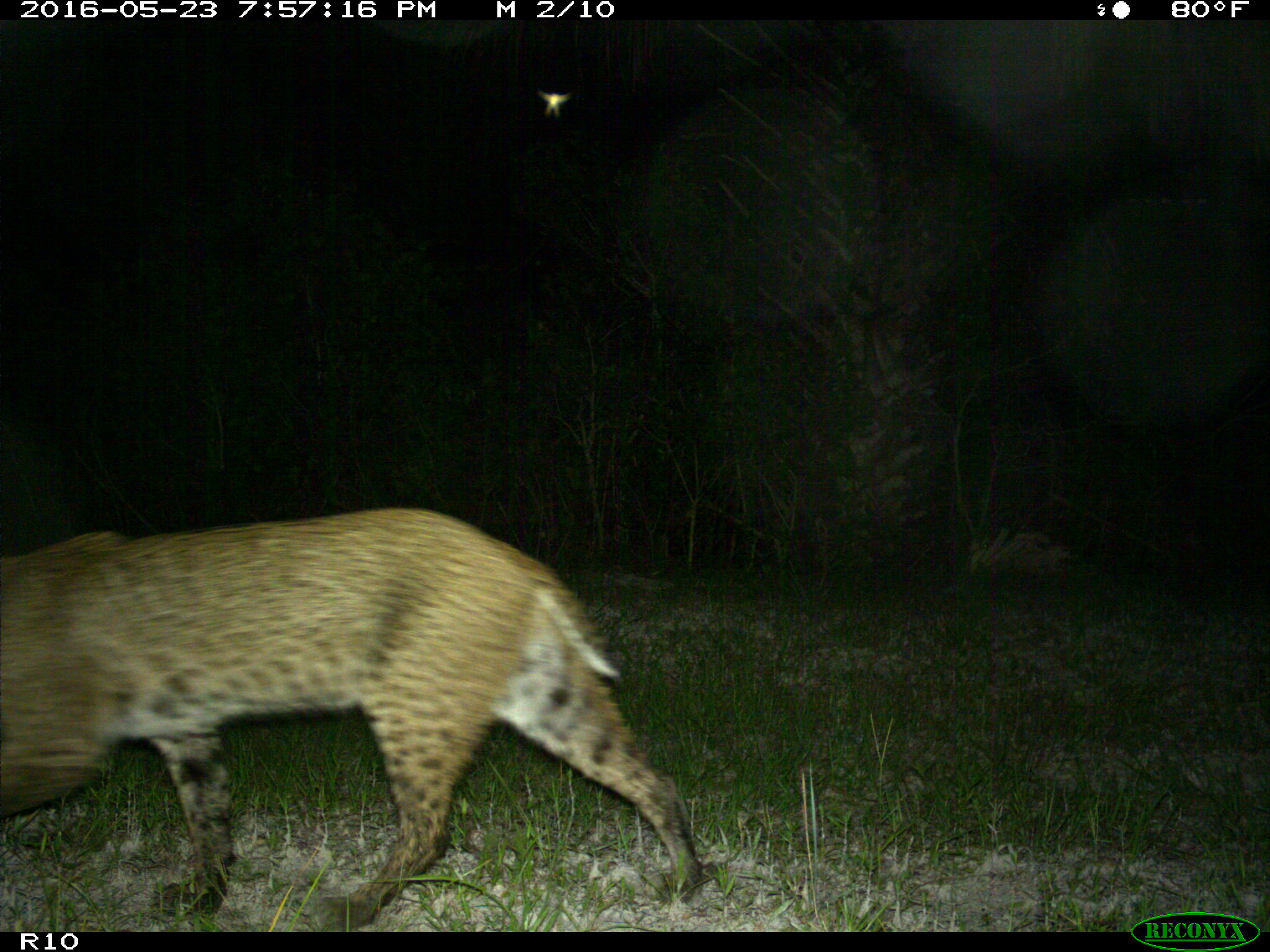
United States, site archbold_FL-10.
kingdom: Animalia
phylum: Chordata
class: Mammalia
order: Carnivora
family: Felidae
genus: Lynx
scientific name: Lynx rufus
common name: bobcat